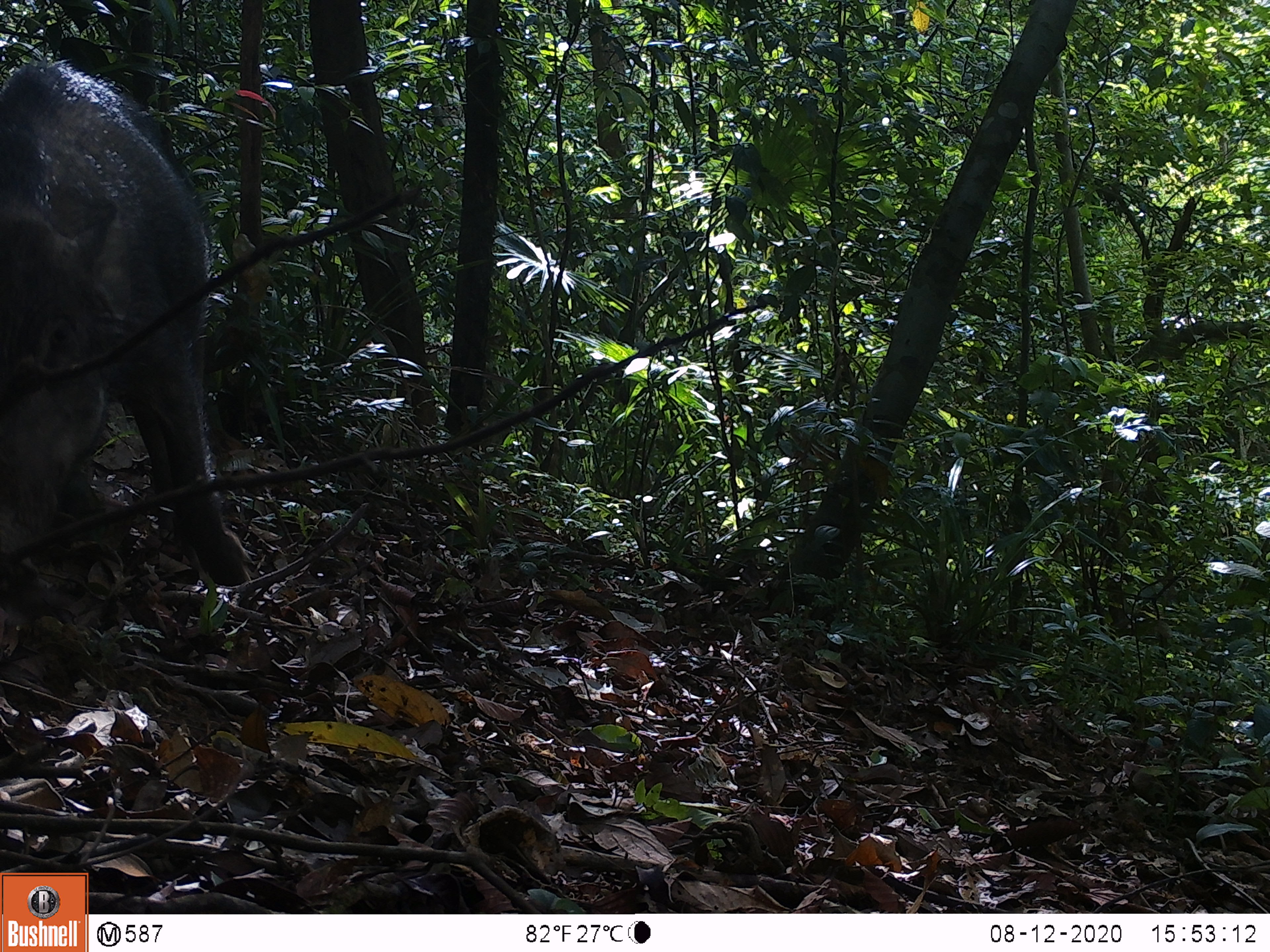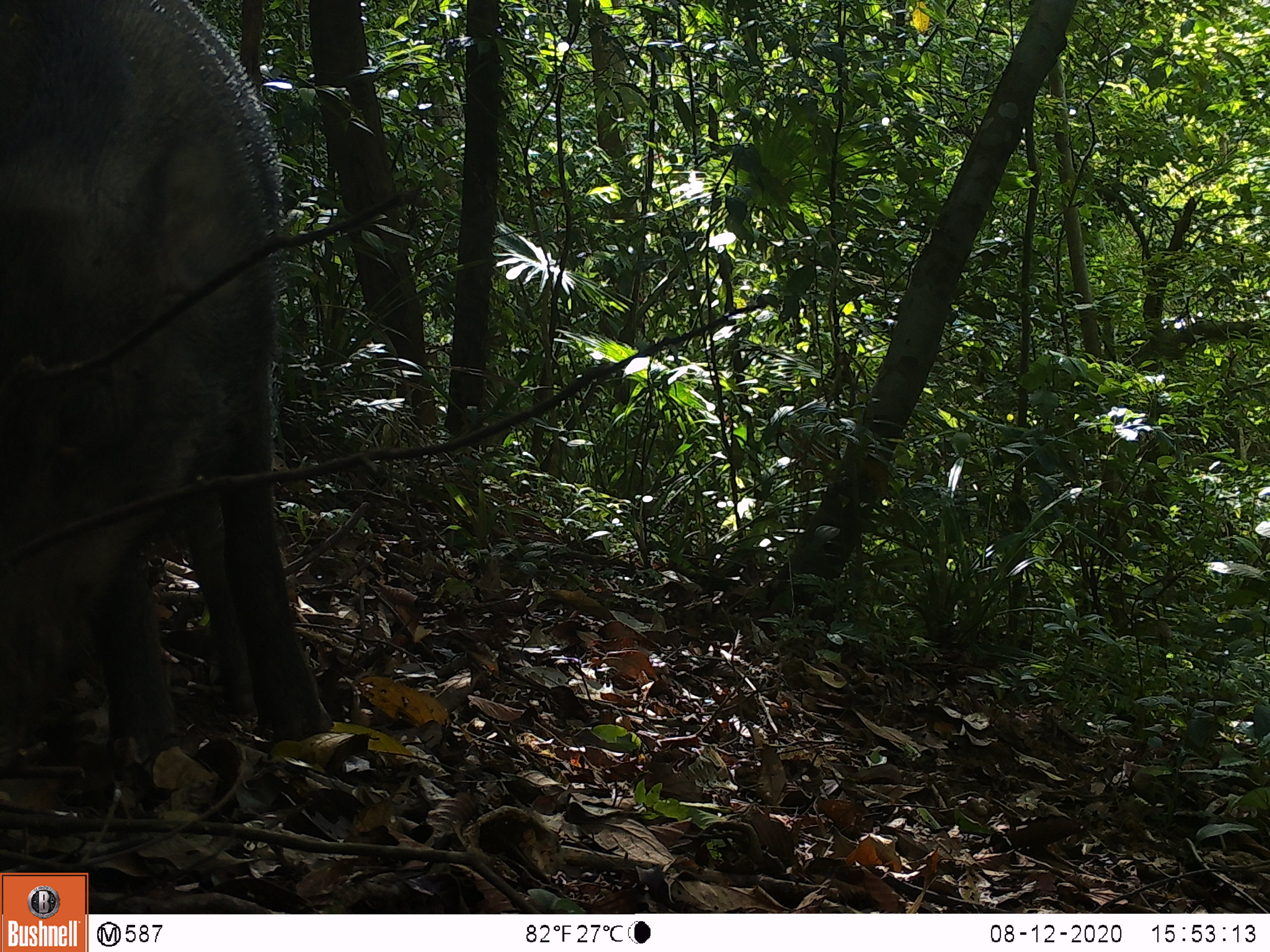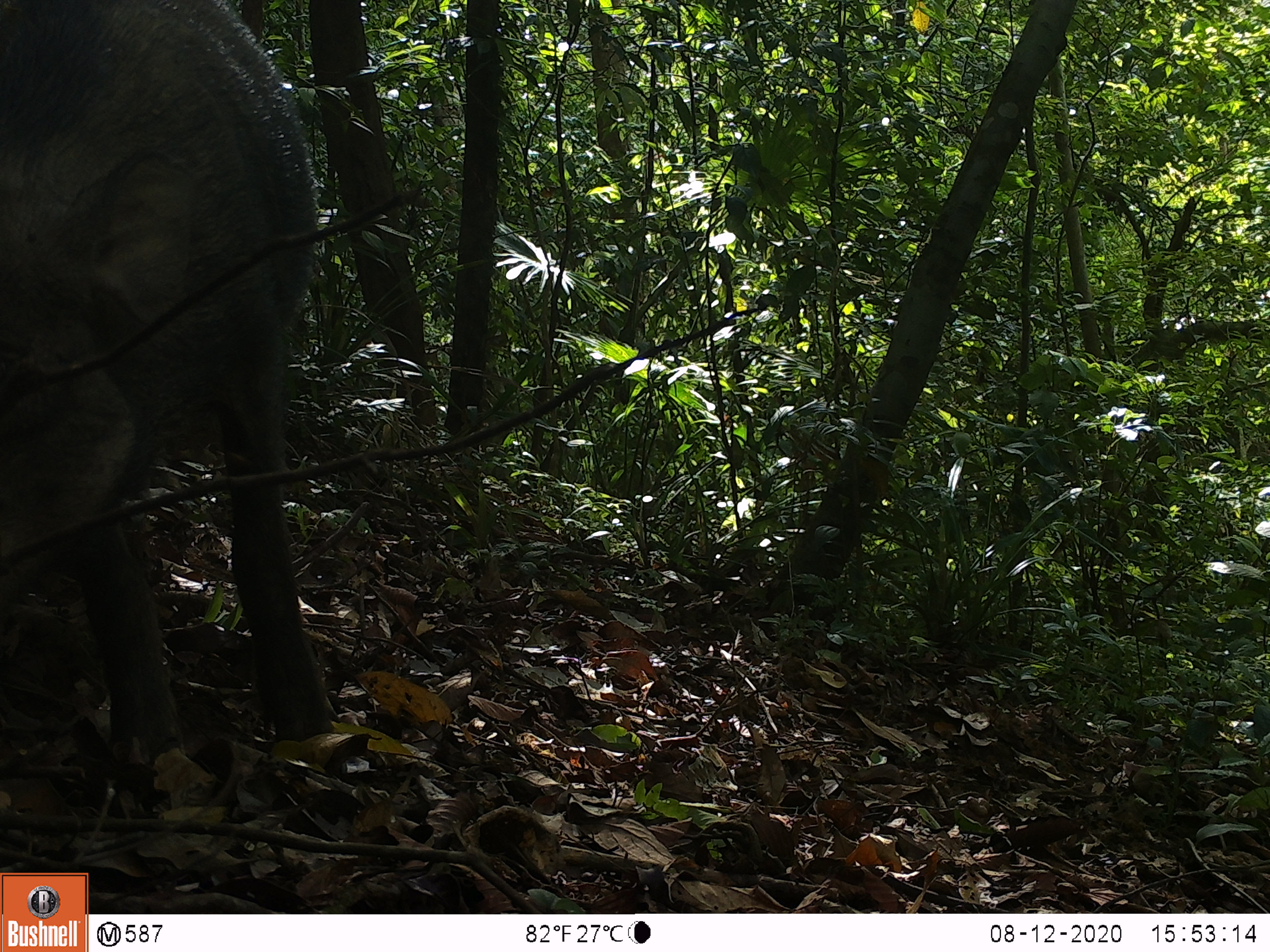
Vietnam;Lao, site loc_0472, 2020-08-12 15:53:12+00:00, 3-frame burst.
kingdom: Animalia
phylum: Chordata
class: Mammalia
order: Artiodactyla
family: Suidae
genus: Sus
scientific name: Sus scrofa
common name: eurasian wild pig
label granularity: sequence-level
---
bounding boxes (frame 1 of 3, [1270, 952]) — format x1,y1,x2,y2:
eurasian wild pig: 0,55,256,624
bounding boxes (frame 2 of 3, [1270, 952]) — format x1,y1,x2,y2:
eurasian wild pig: 0,0,338,801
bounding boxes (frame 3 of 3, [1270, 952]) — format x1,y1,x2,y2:
eurasian wild pig: 0,0,342,770